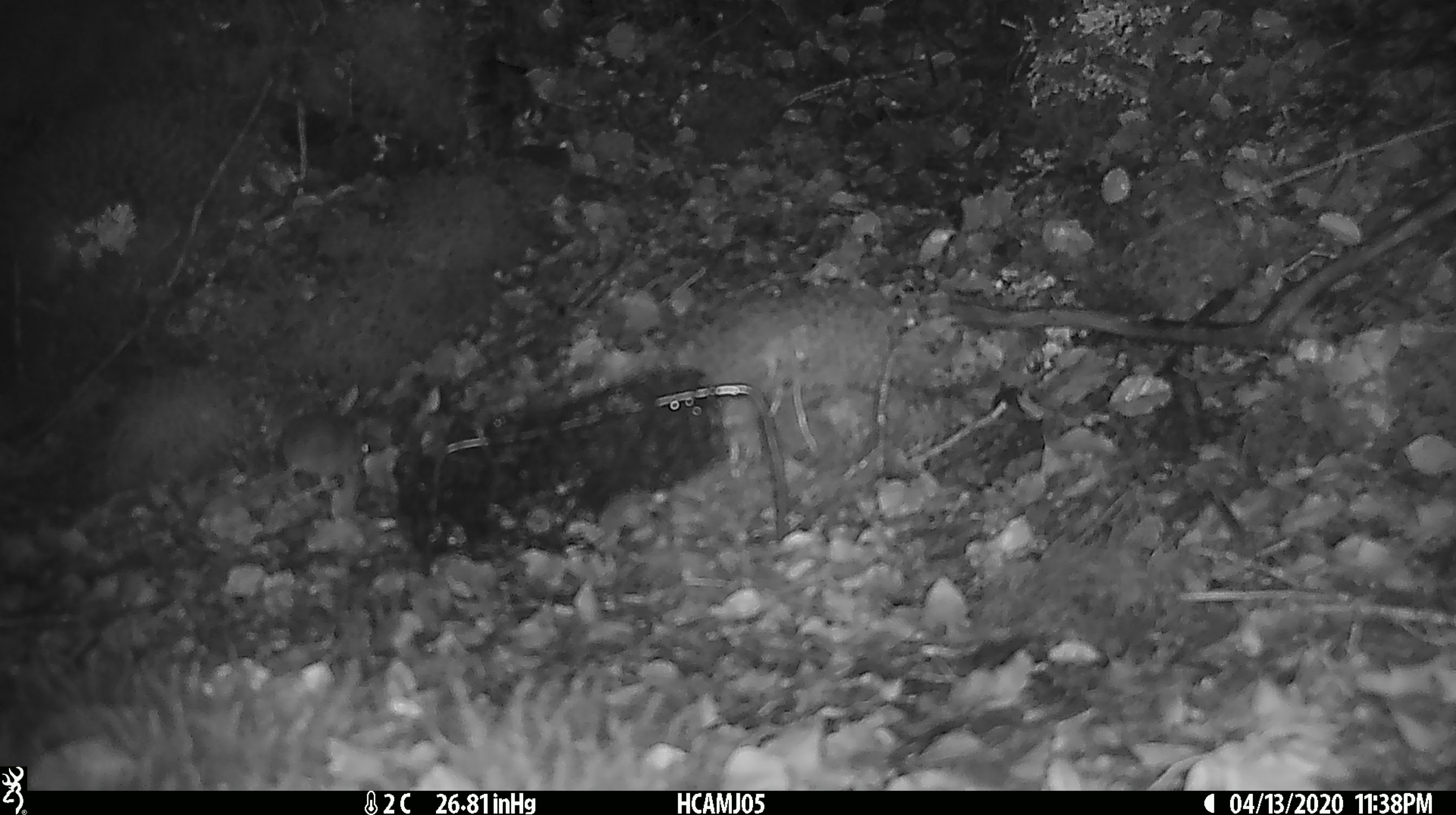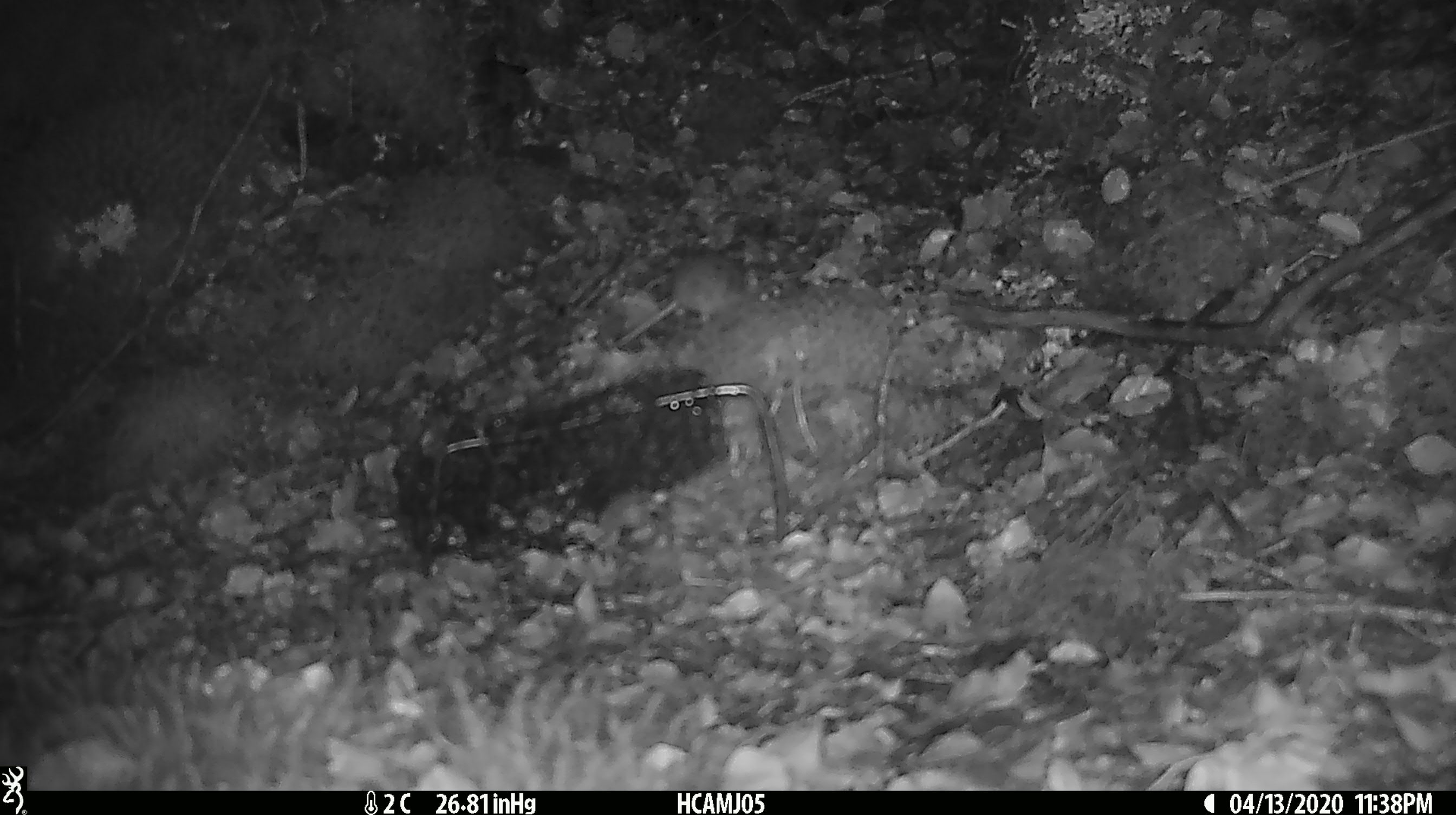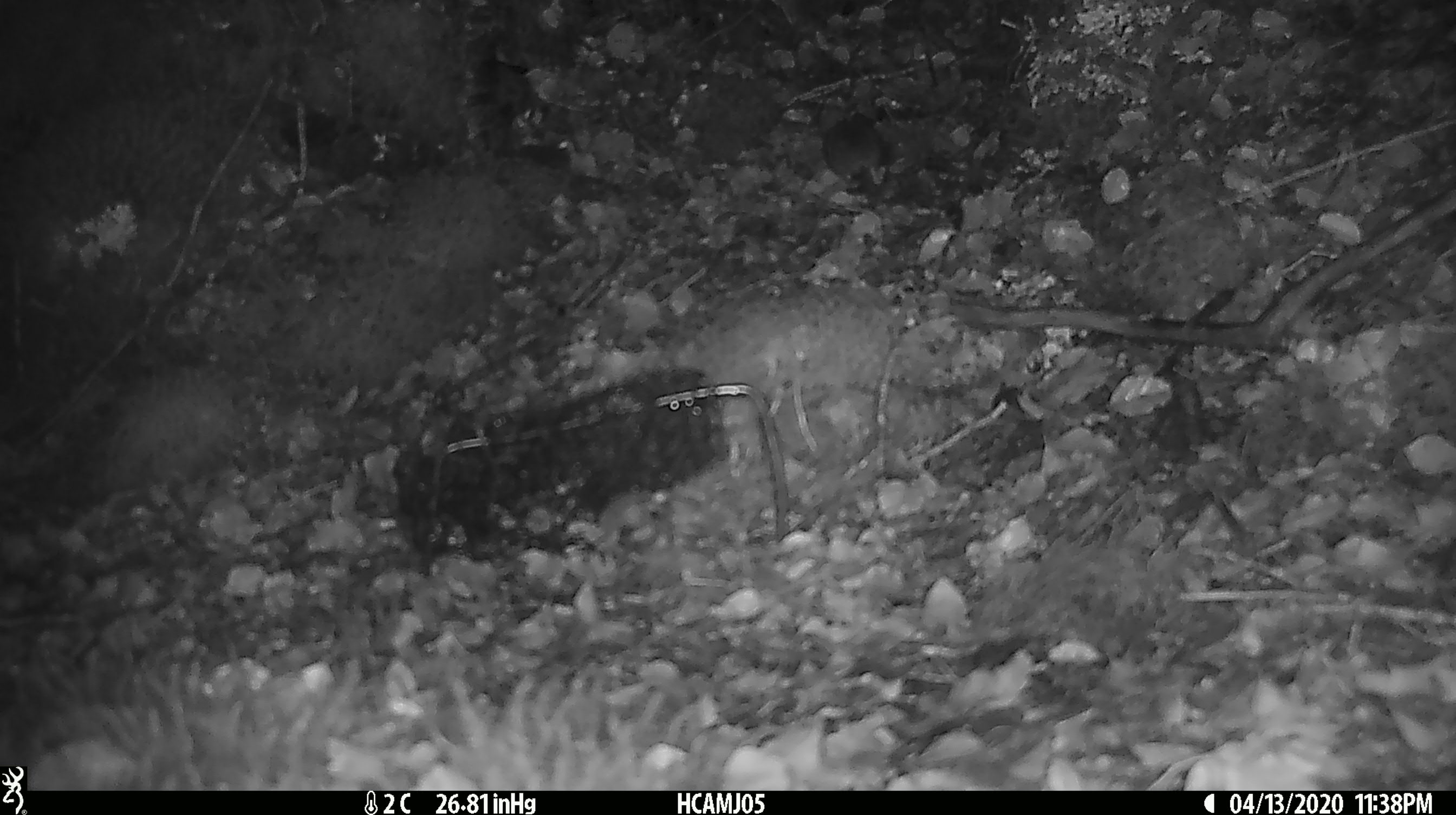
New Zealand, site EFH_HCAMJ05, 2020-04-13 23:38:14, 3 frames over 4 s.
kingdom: Animalia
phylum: Chordata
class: Mammalia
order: Rodentia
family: Muridae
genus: Mus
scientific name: Mus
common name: mouse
Mouse (Mus).